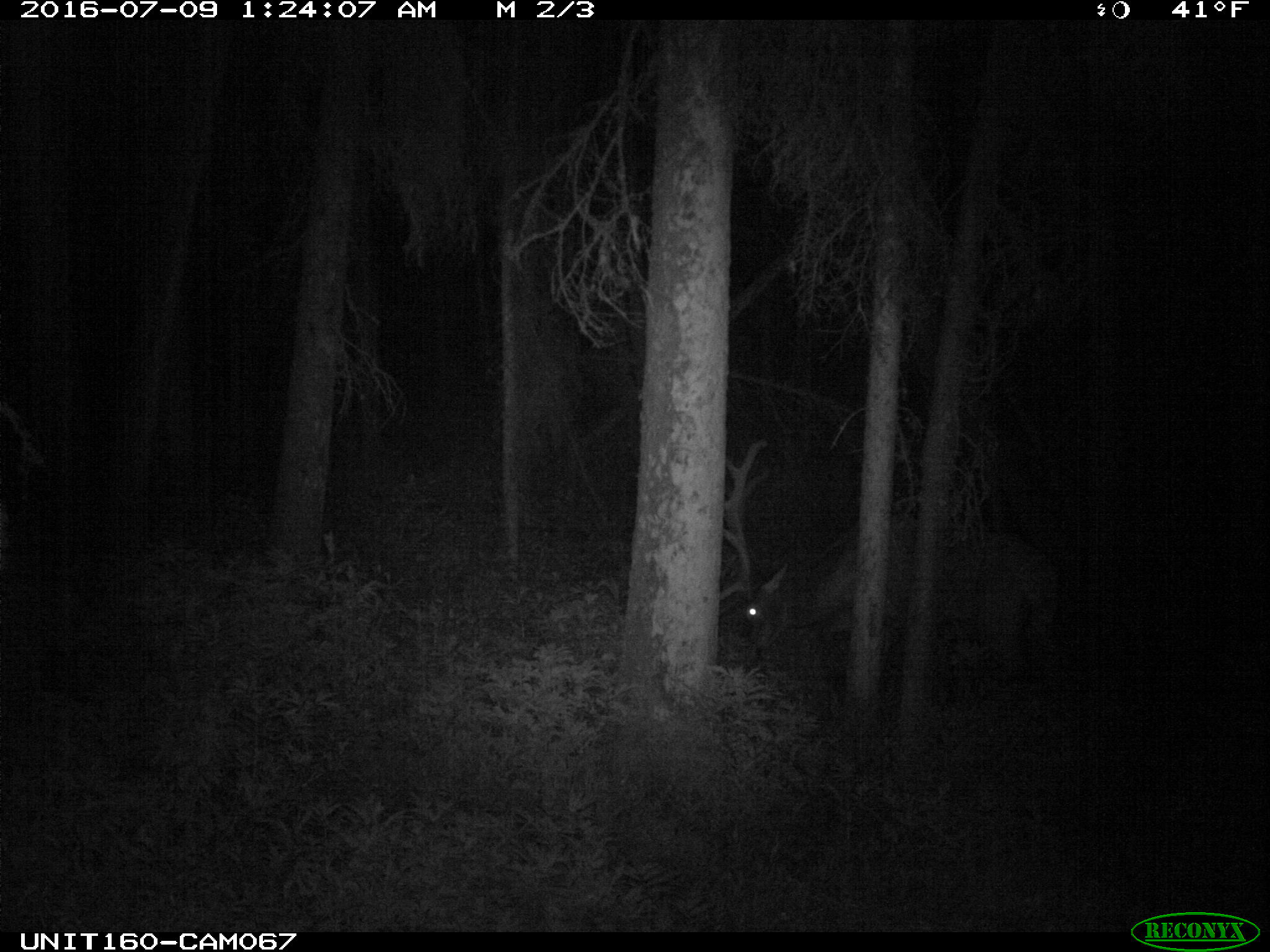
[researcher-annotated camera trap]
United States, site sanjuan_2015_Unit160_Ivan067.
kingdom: Animalia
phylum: Chordata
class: Mammalia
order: Artiodactyla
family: Cervidae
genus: Cervus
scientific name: Cervus elaphus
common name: red deer